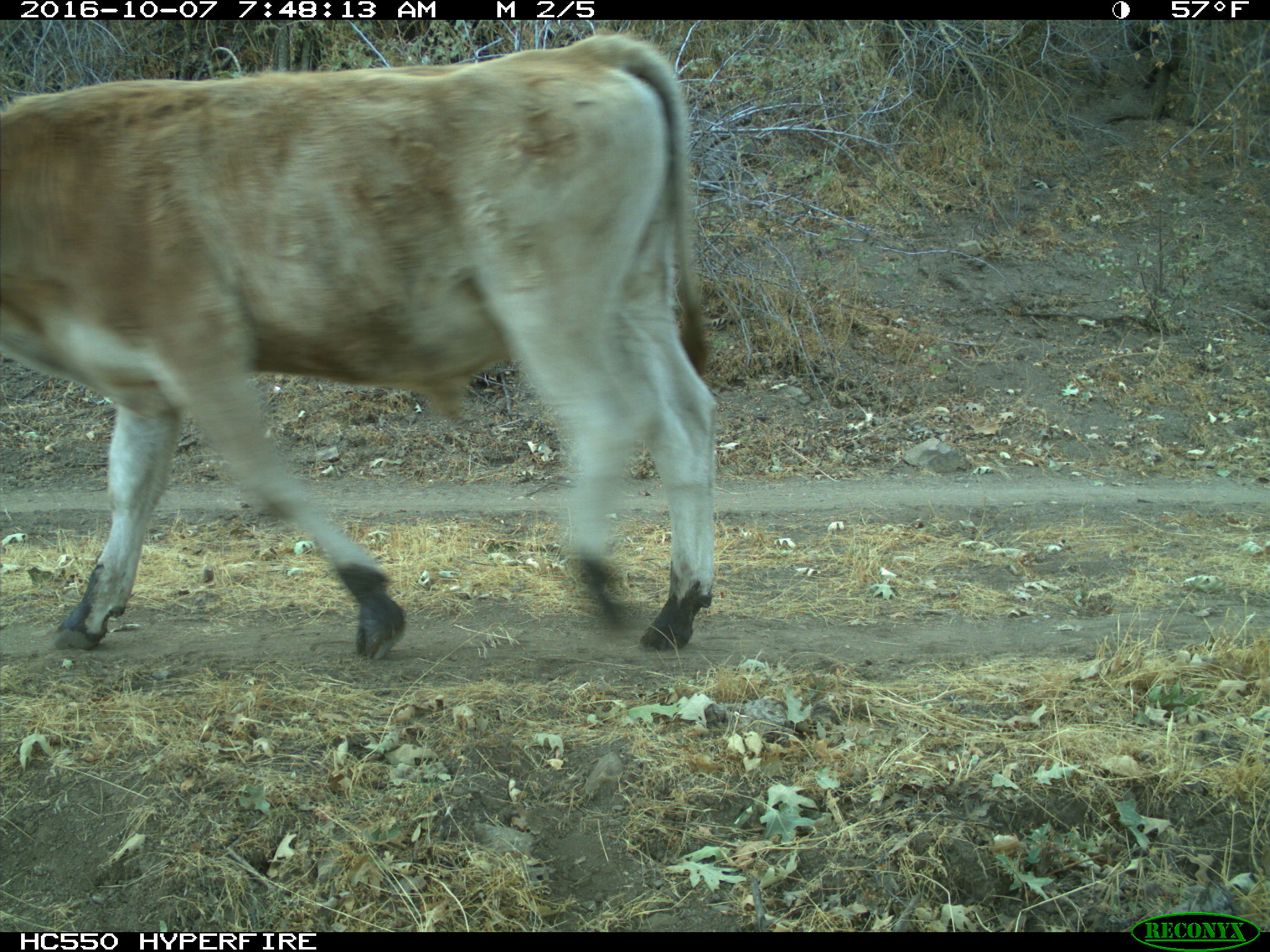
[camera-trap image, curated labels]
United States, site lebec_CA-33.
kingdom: Animalia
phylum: Chordata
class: Mammalia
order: Artiodactyla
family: Bovidae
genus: Bos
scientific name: Bos taurus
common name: domestic cow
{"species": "Bos taurus (domestic cow)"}